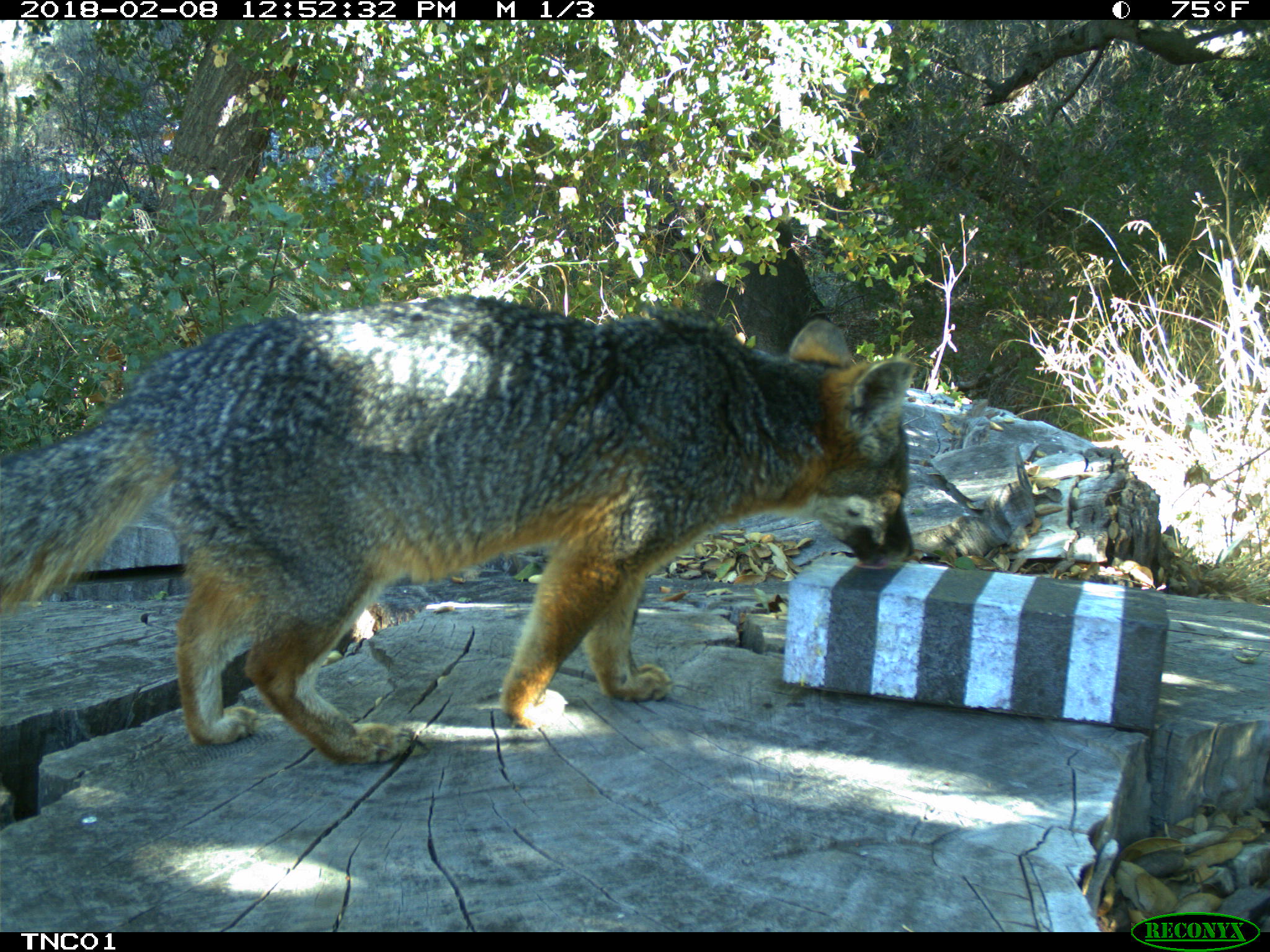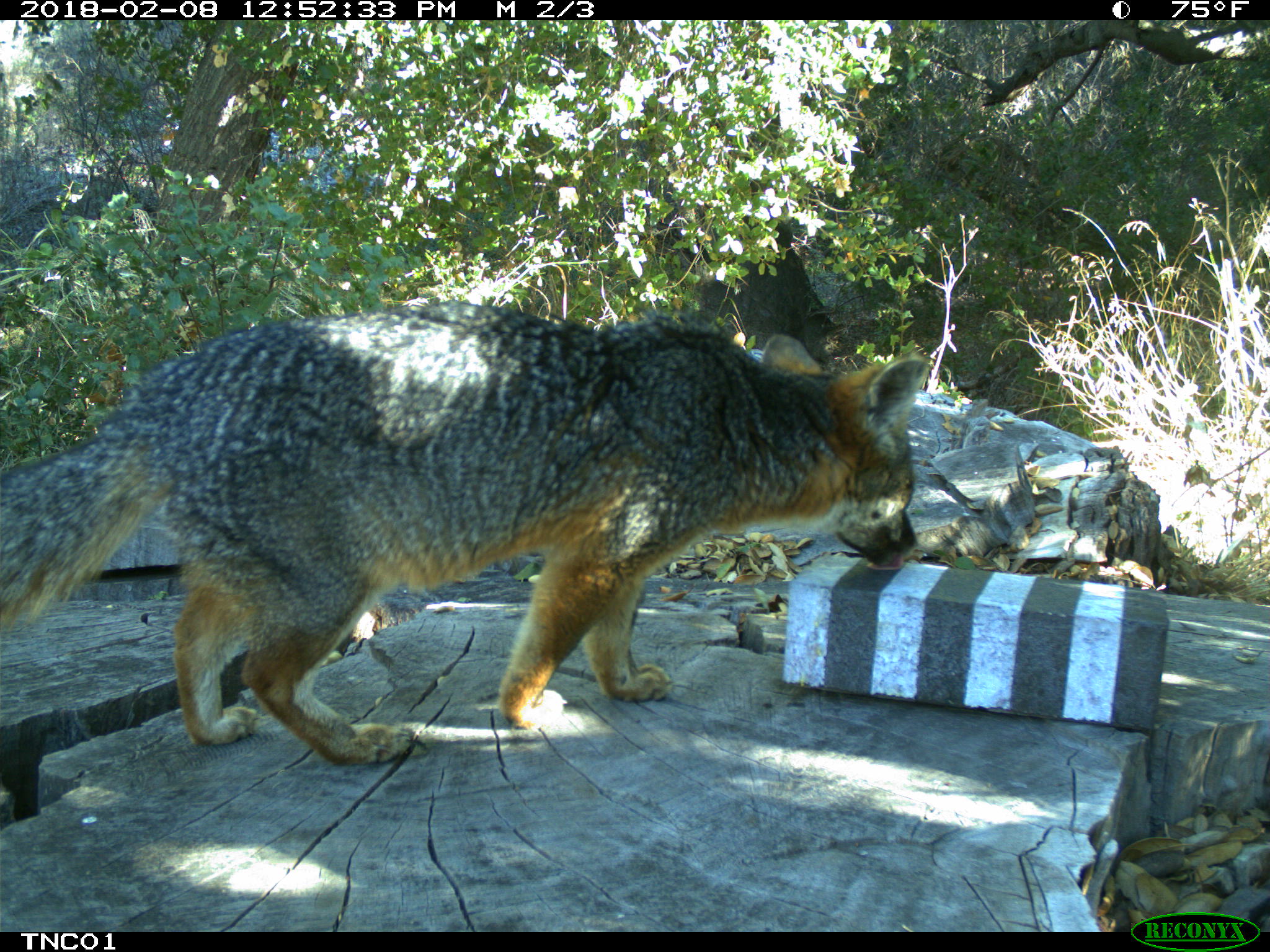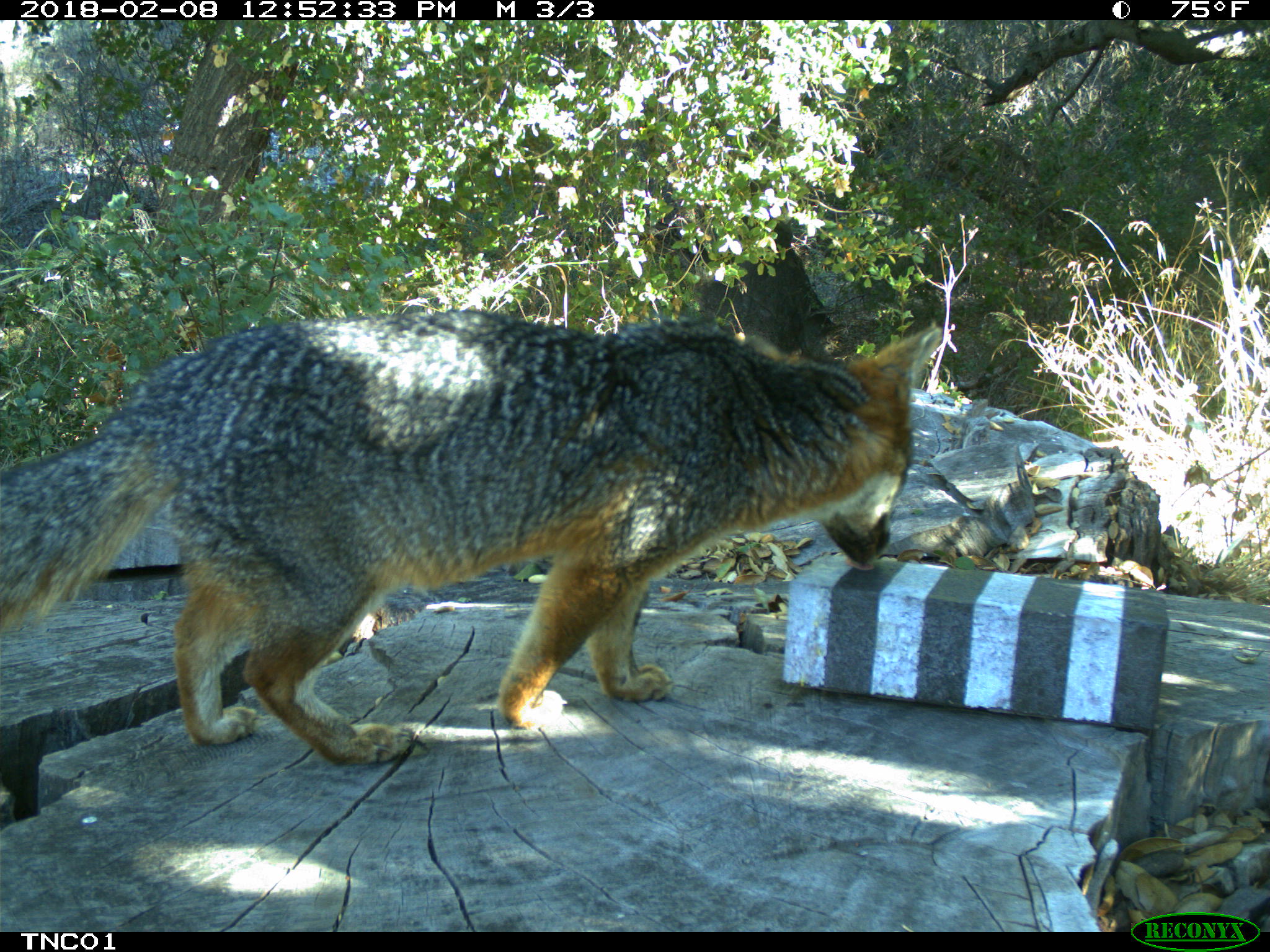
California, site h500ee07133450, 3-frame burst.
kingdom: Animalia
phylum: Chordata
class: Mammalia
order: Carnivora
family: Canidae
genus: Urocyon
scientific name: Urocyon littoralis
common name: island fox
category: fox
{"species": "fox (island fox) (Urocyon littoralis)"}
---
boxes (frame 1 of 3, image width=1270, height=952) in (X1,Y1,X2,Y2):
fox: (0,294,914,764)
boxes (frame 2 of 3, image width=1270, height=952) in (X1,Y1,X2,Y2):
fox: (0,299,930,767)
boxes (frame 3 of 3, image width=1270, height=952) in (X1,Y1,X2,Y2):
fox: (0,311,939,761)